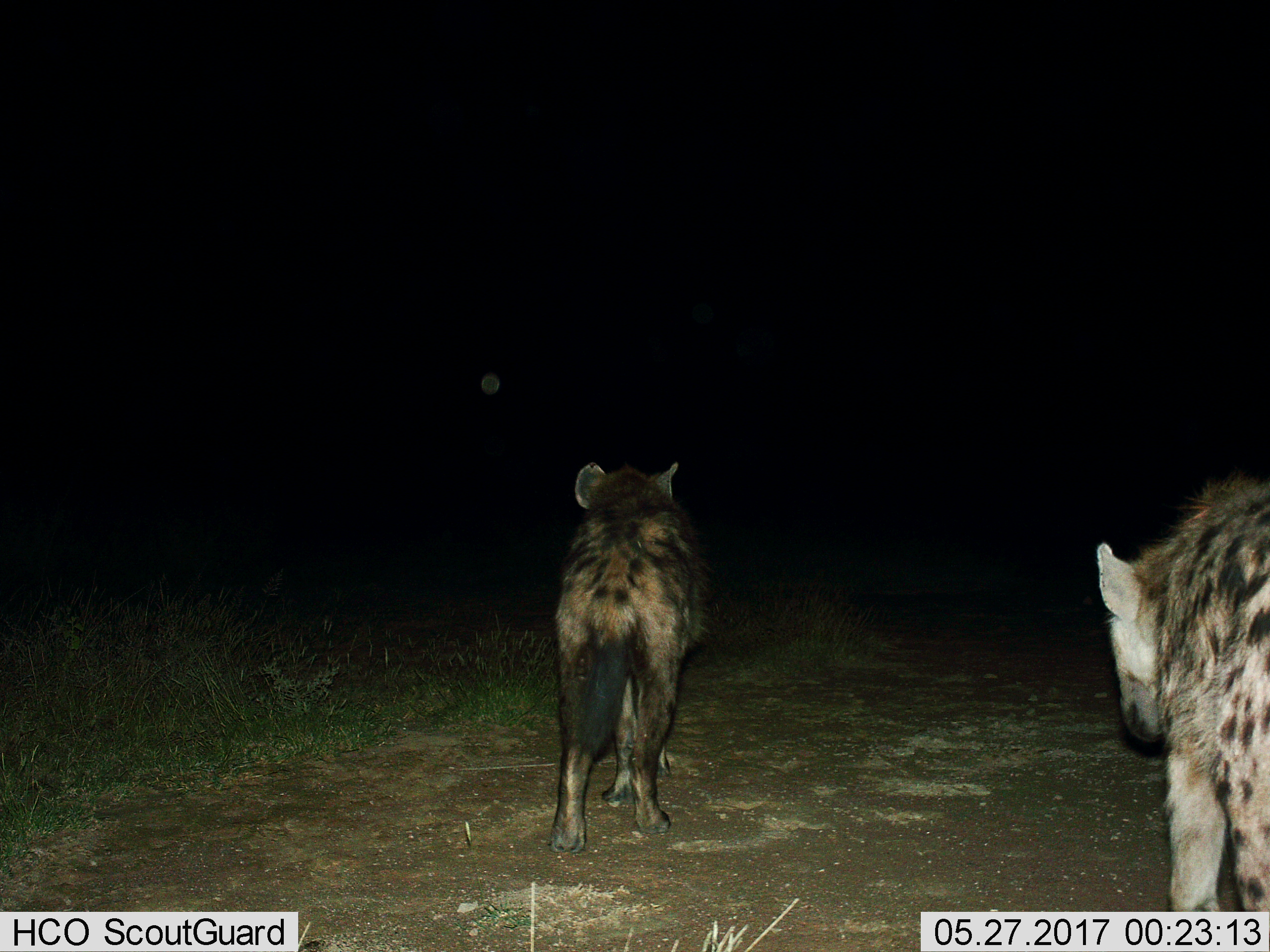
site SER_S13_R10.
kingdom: Animalia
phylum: Chordata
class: Mammalia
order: Carnivora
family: Hyaenidae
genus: Crocuta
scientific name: Crocuta crocuta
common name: spotted hyena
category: hyenaspotted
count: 2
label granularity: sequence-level